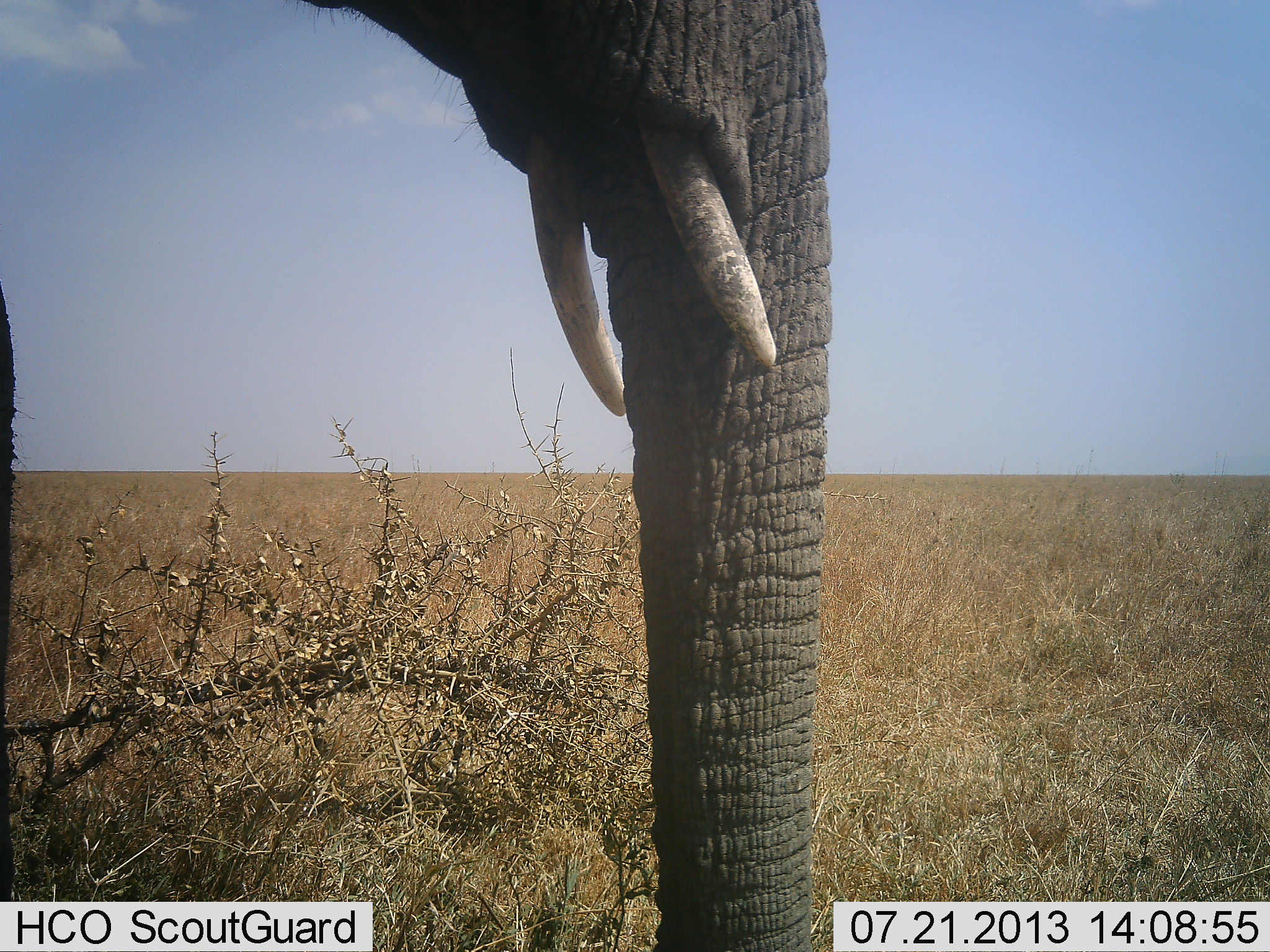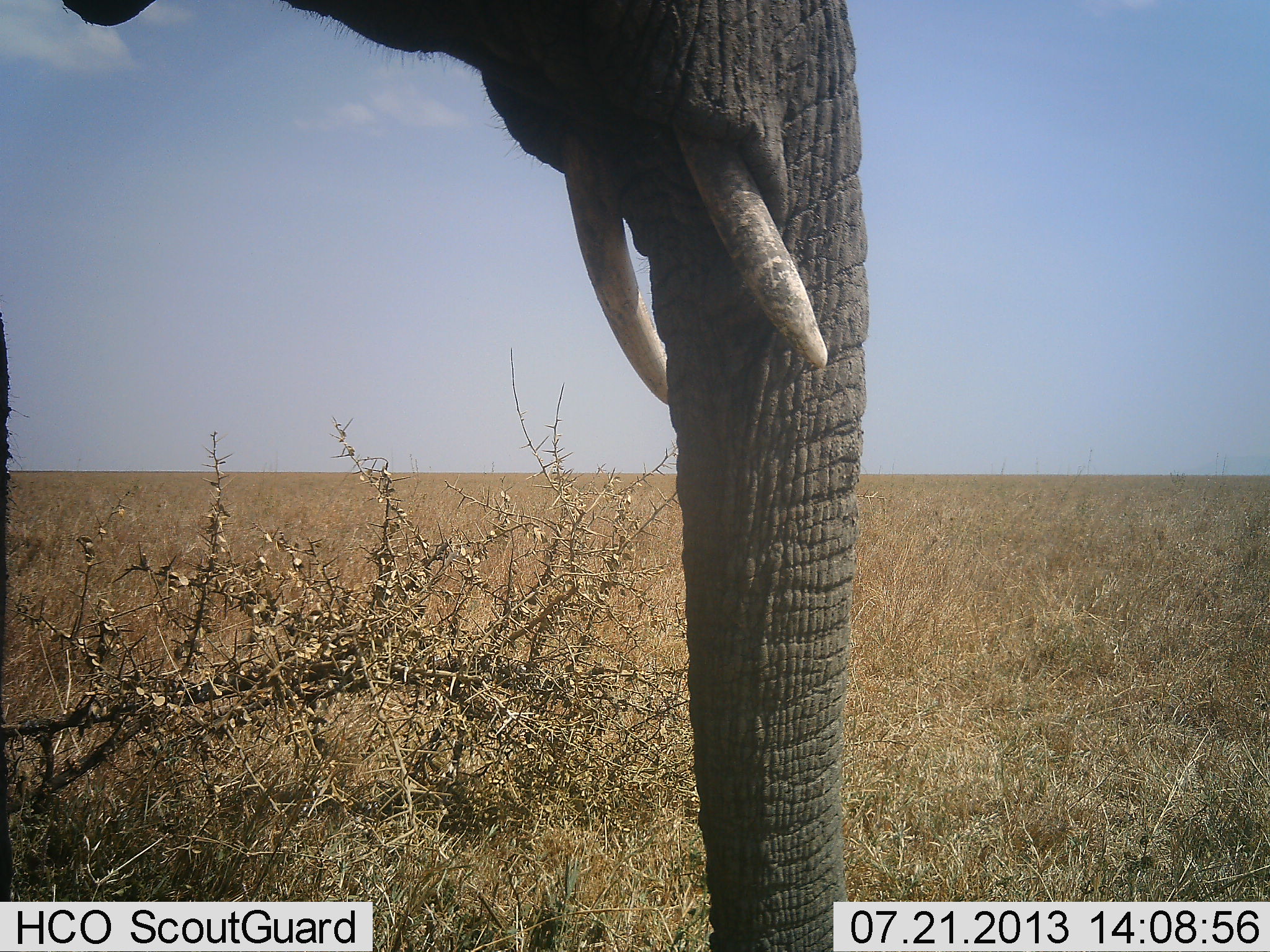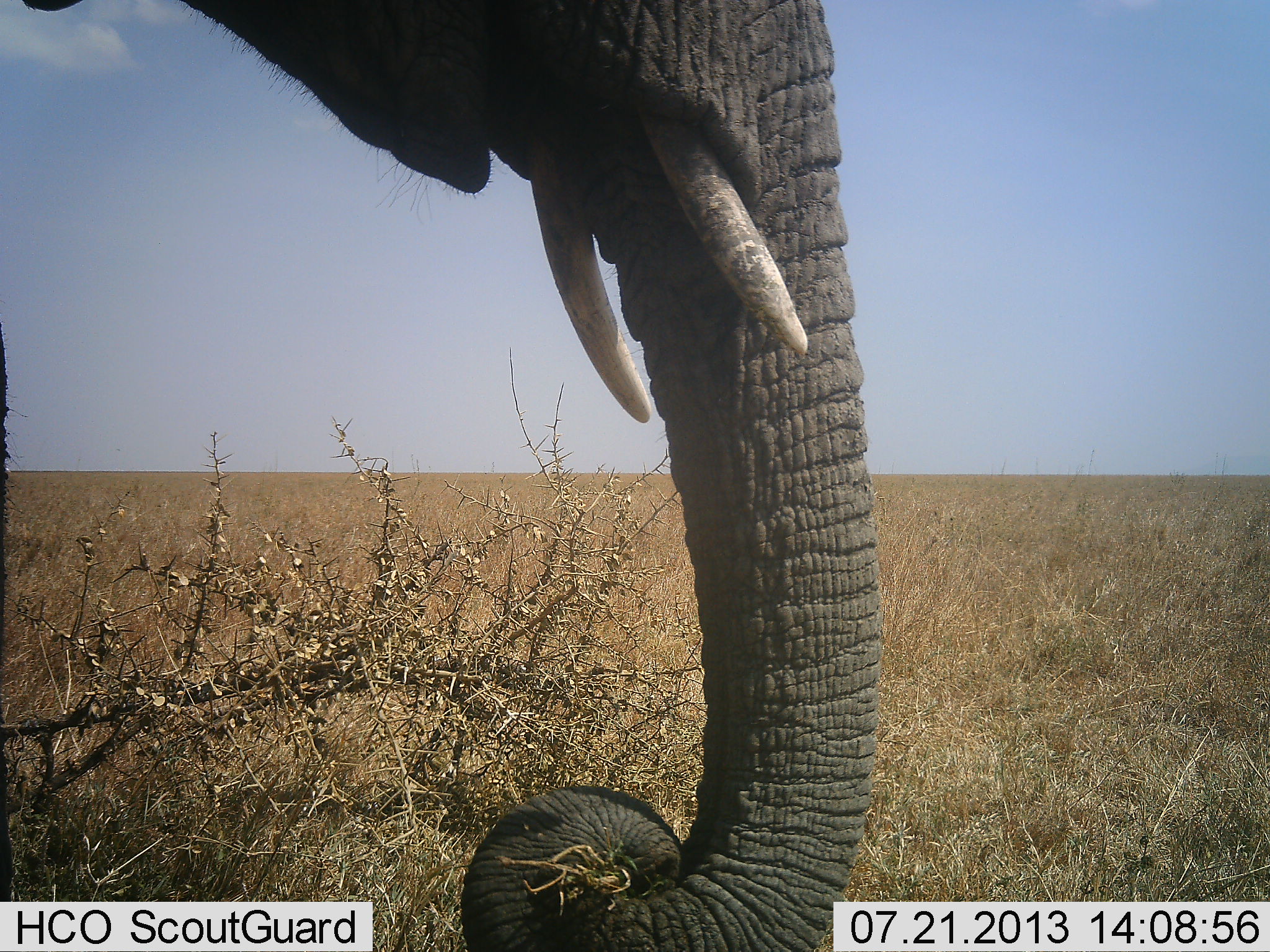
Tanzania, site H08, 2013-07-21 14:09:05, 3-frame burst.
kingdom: Animalia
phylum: Chordata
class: Mammalia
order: Proboscidea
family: Elephantidae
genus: Loxodonta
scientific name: Loxodonta africana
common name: african bush elephant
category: elephant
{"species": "elephant (african bush elephant) (Loxodonta africana)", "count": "1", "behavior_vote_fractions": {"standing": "58%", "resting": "0%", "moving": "3%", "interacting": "0%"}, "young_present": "0%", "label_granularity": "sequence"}